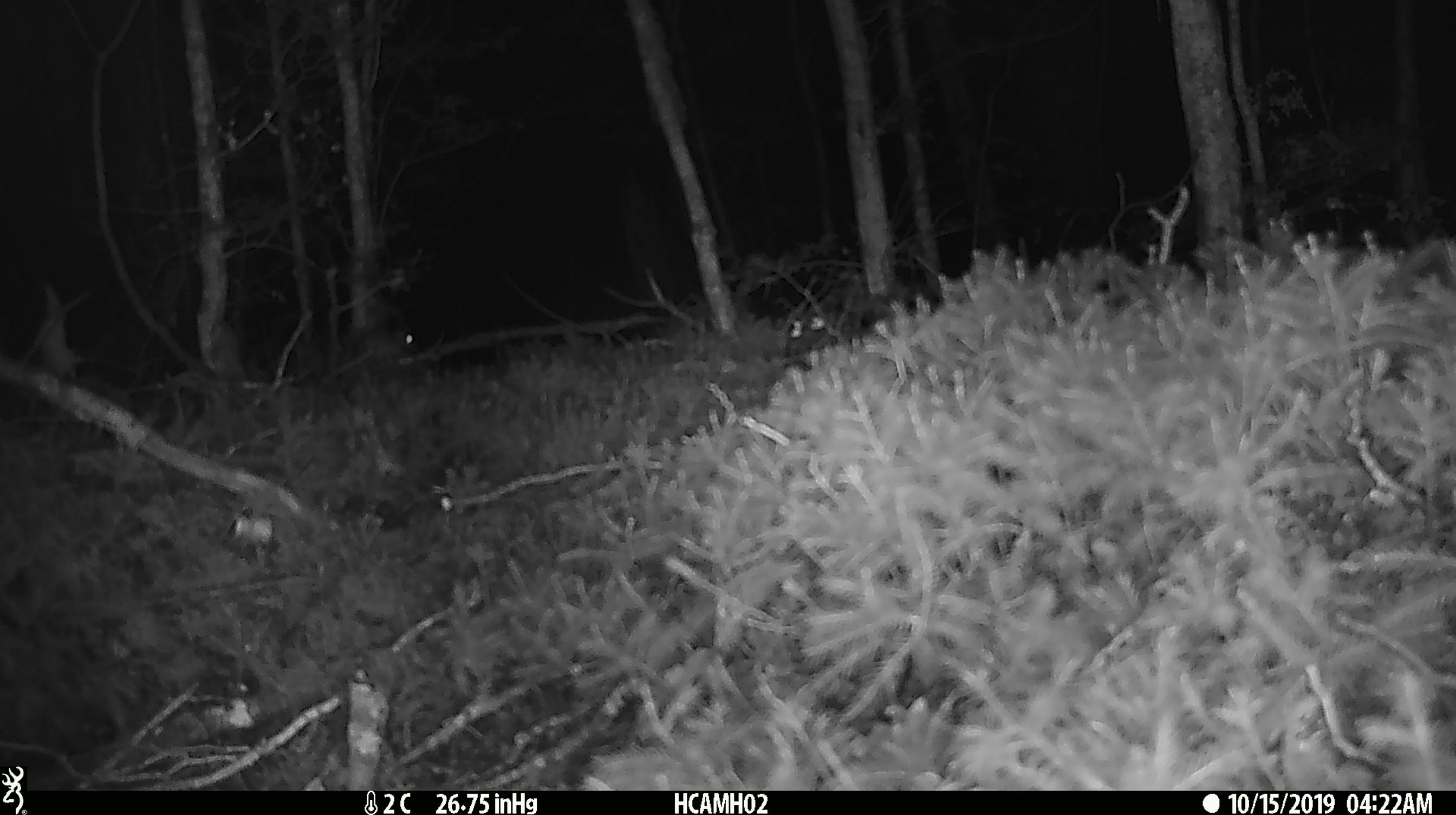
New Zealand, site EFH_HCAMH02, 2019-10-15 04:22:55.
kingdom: Animalia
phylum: Chordata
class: Mammalia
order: Rodentia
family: Muridae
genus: Mus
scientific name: Mus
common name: mouse